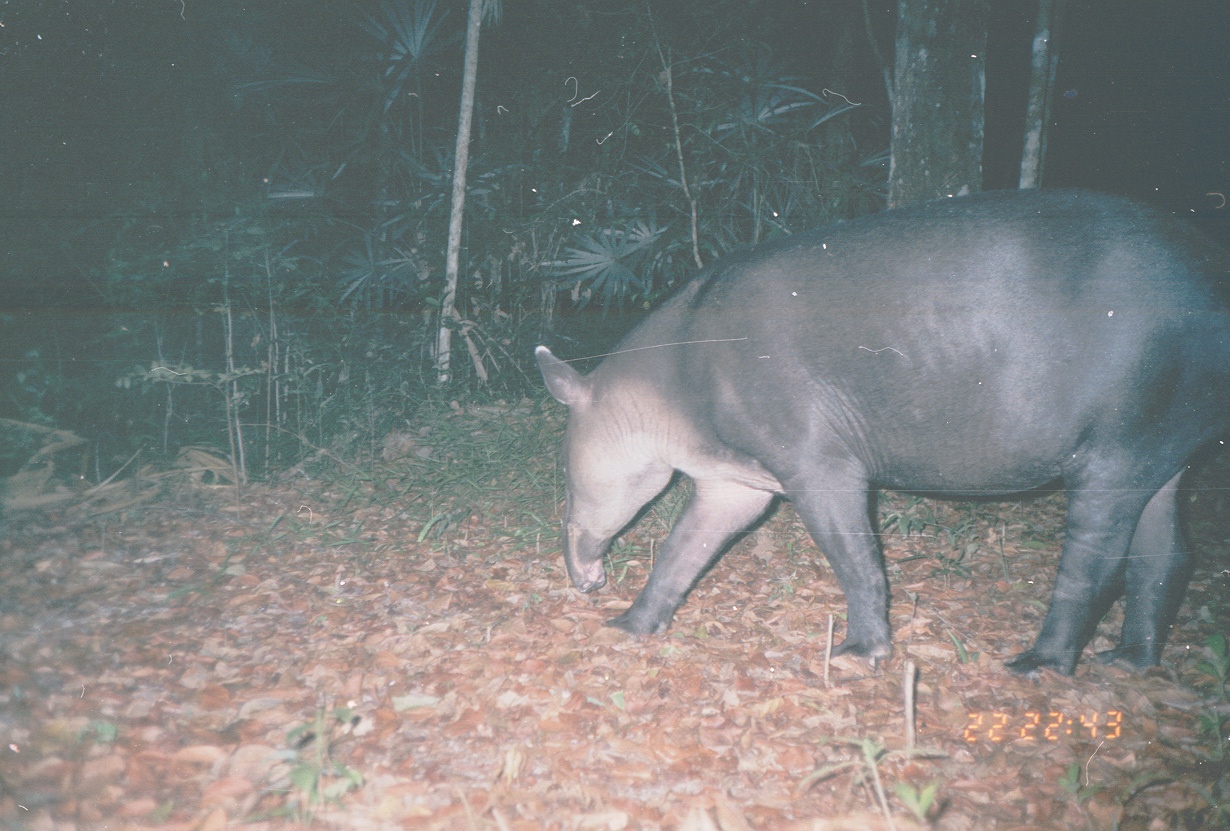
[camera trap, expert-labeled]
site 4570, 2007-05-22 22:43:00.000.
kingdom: Animalia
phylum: Chordata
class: Mammalia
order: Perissodactyla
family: Tapiridae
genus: Tapirus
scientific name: Tapirus bairdii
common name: baird's tapir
Tapirus bairdii (baird's tapir), count 1.